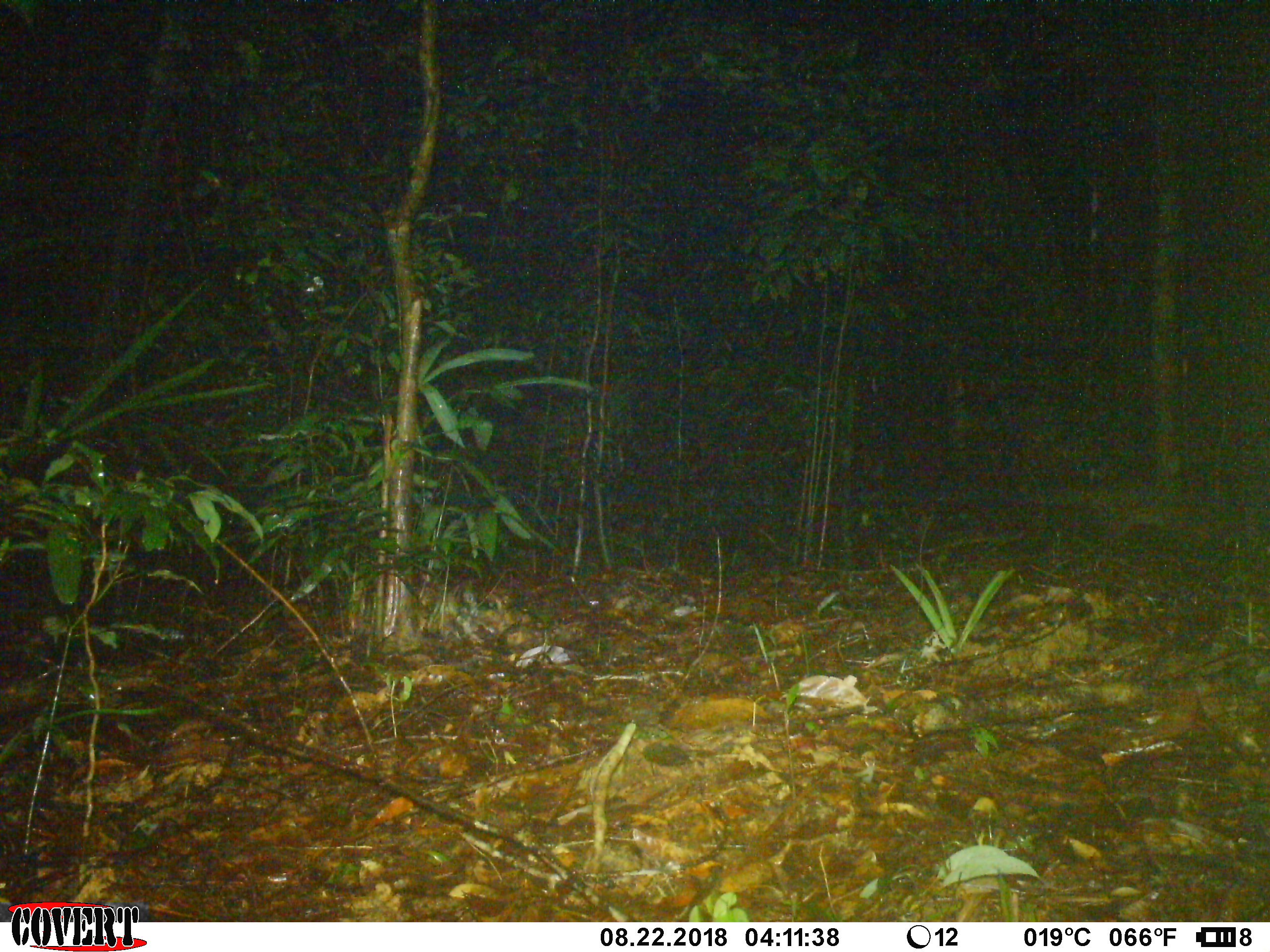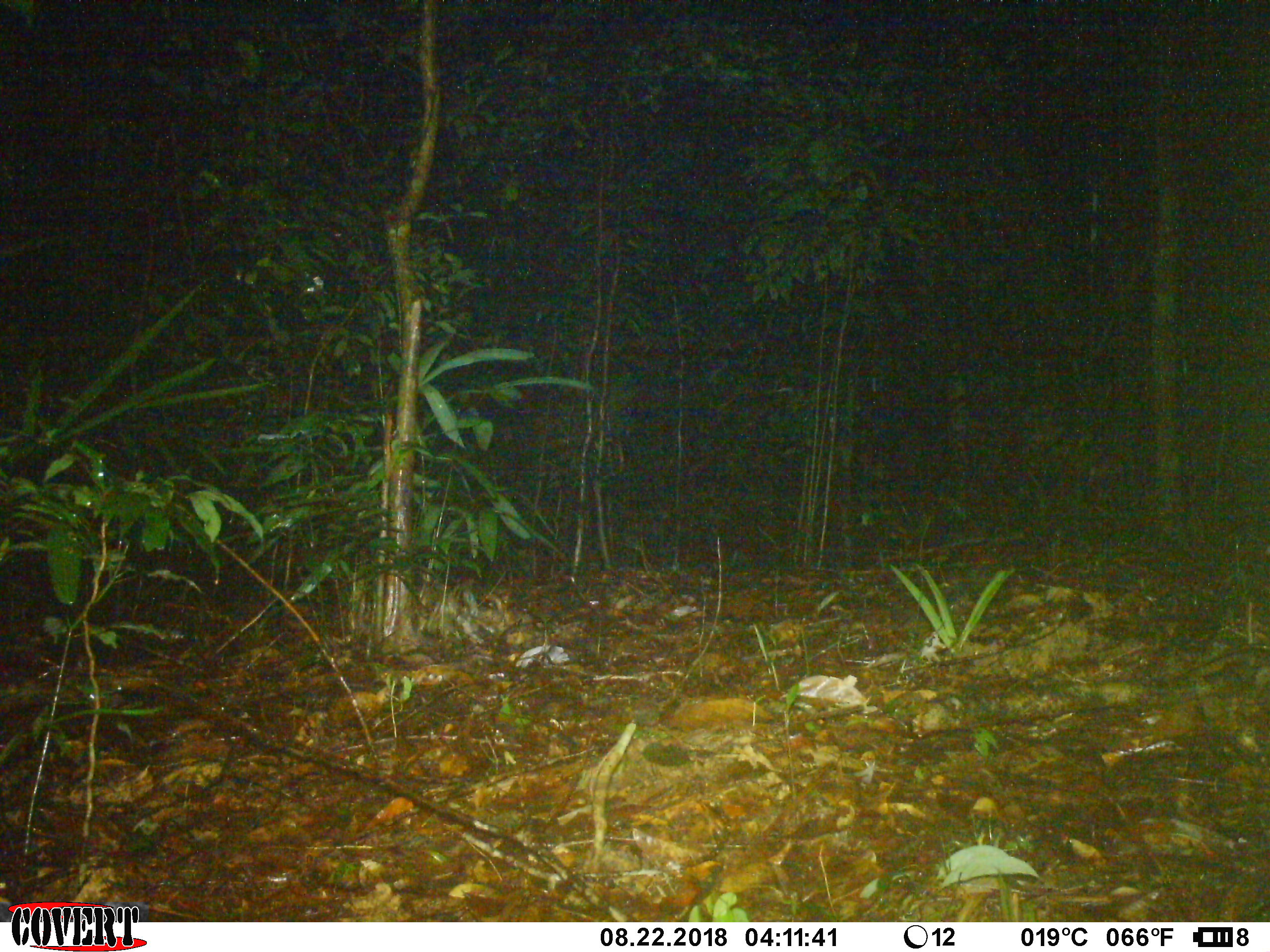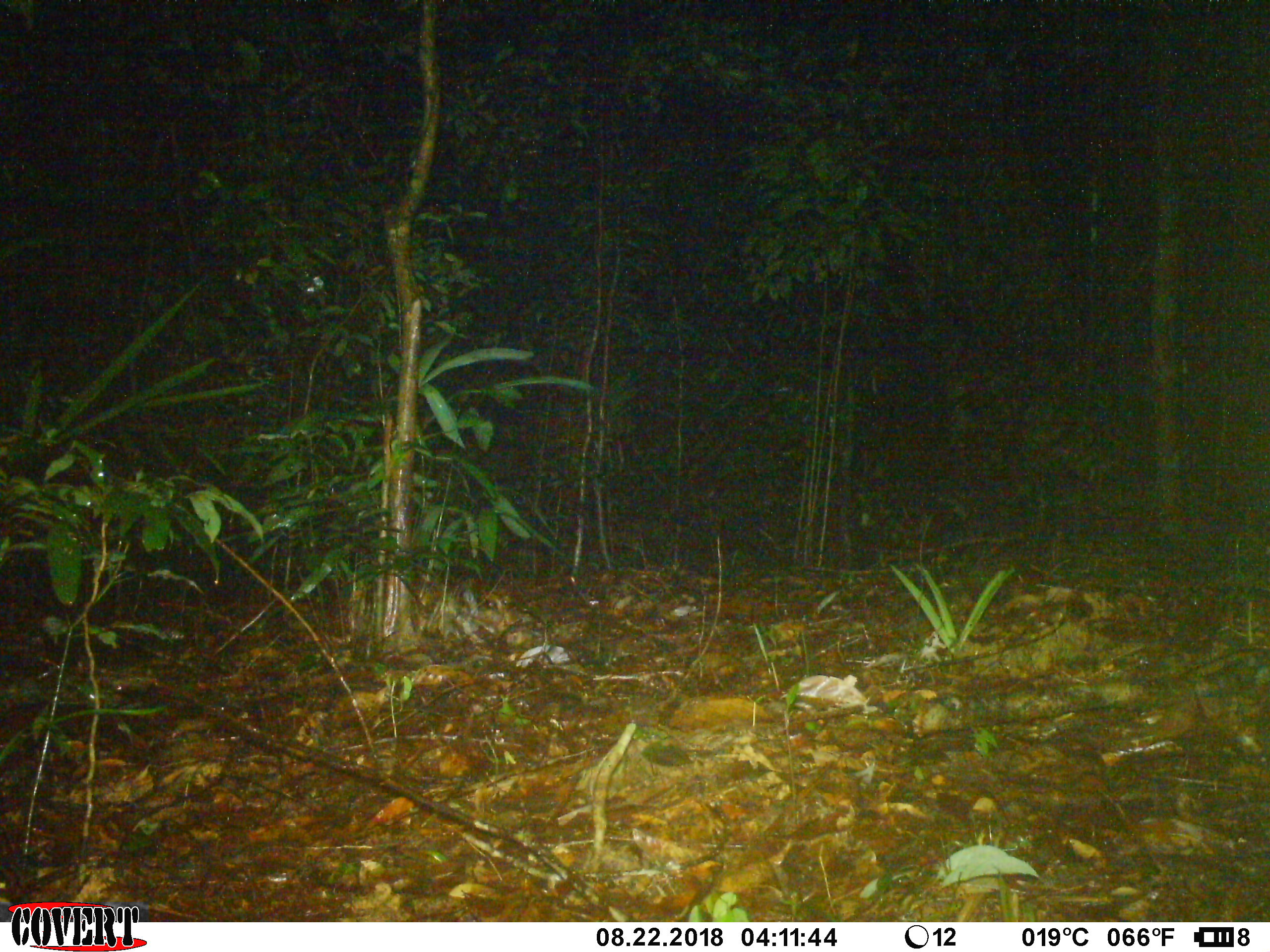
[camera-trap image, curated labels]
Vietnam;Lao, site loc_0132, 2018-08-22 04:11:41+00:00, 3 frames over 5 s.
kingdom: Animalia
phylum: Chordata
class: Mammalia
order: Carnivora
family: Viverridae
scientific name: Paradoxurinae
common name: palm civet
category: unidentified palm civet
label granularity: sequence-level